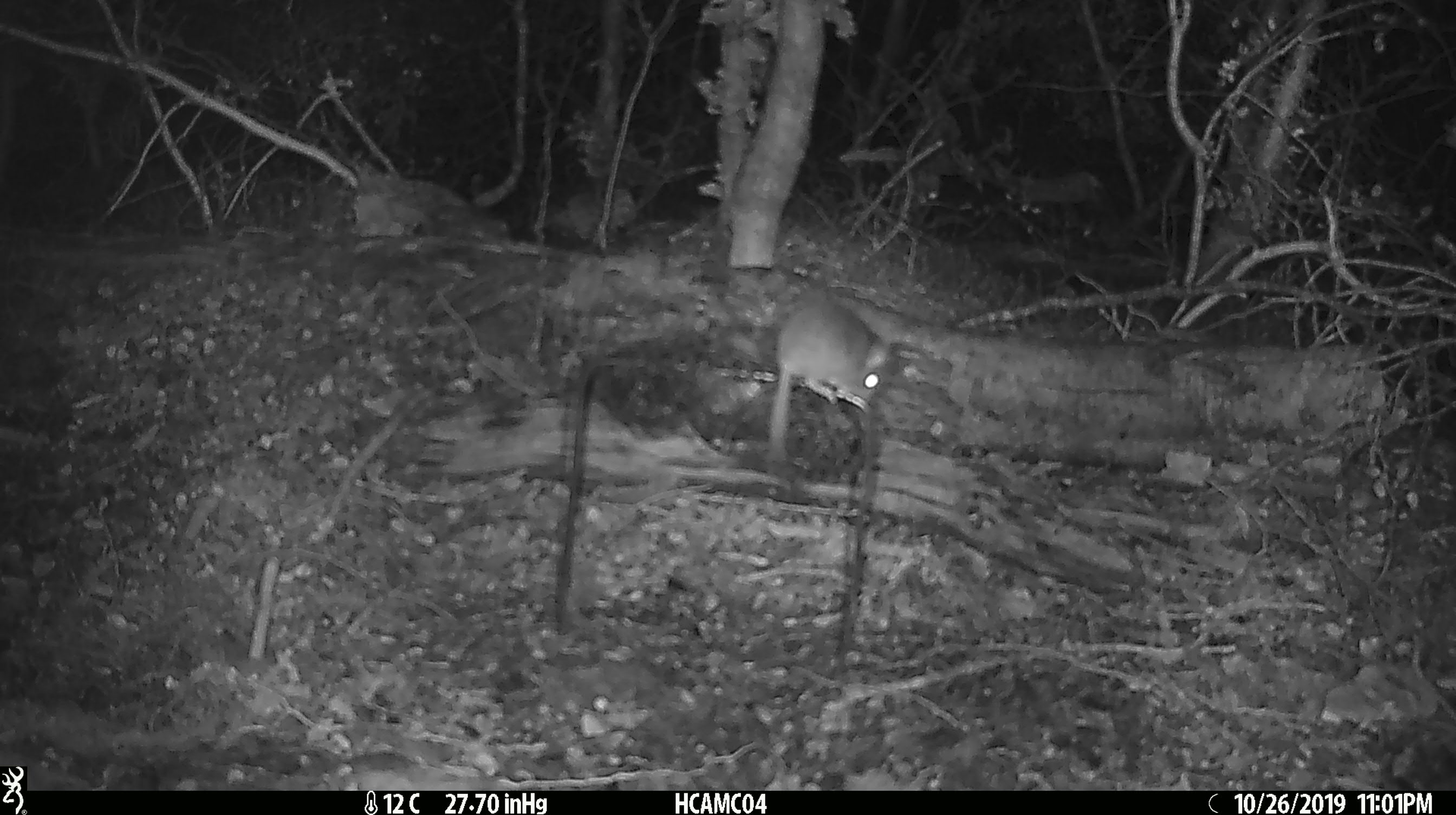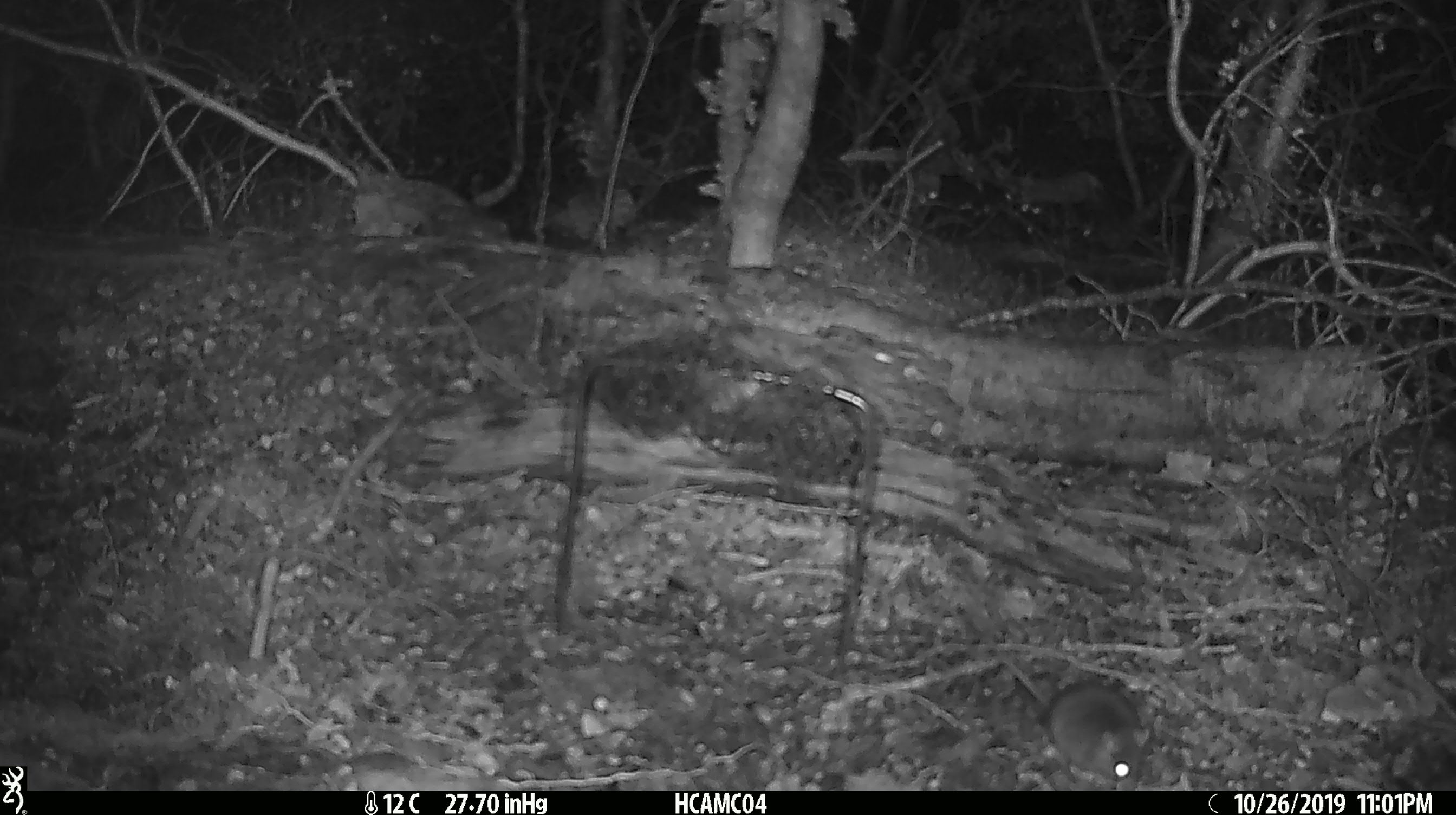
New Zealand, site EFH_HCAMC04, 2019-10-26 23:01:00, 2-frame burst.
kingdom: Animalia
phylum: Chordata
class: Mammalia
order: Rodentia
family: Muridae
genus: Mus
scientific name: Mus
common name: mouse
Mouse (Mus).